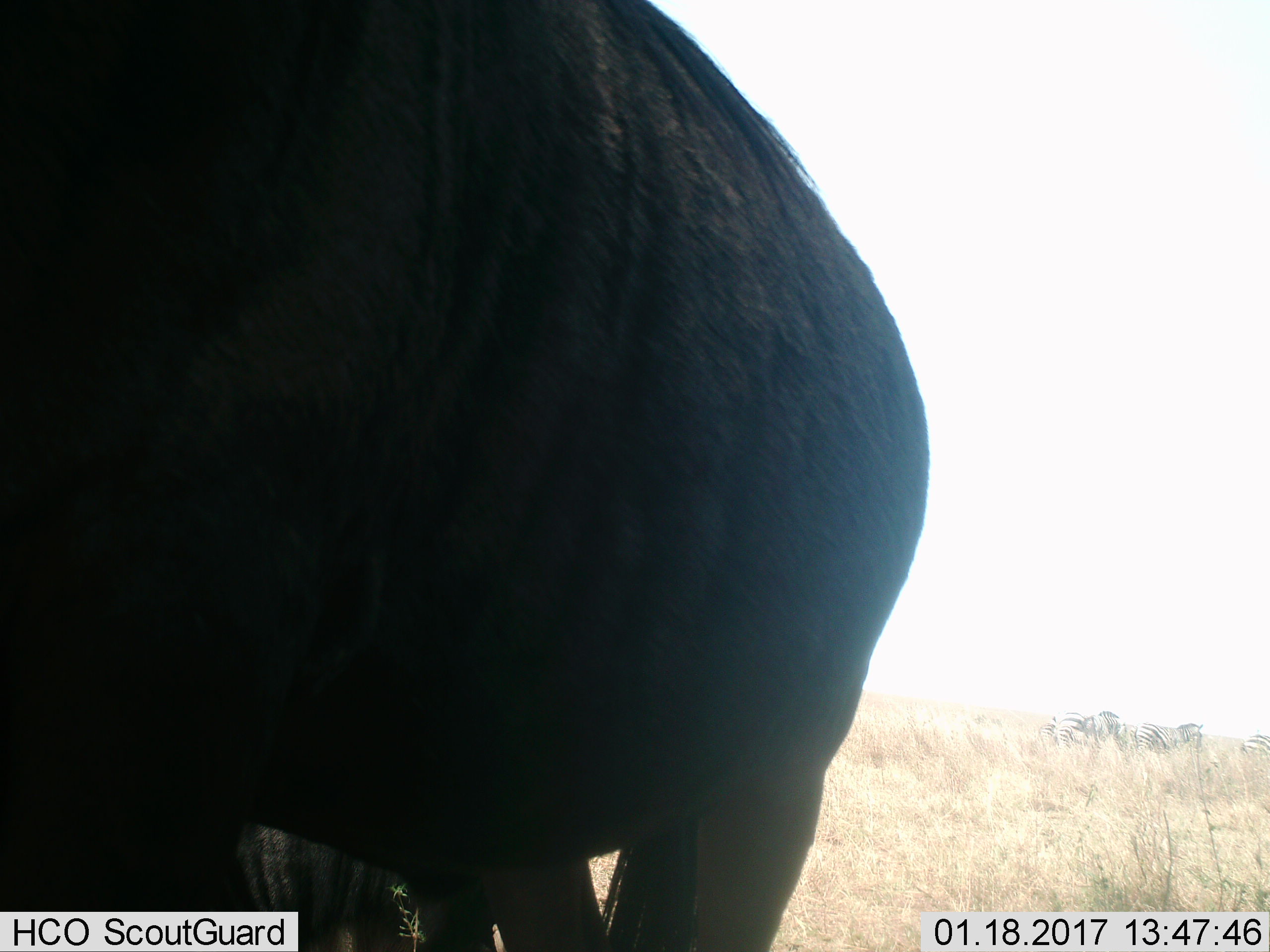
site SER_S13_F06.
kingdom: Animalia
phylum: Chordata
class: Mammalia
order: Artiodactyla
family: Bovidae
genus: Connochaetes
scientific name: Connochaetes taurinus taurinus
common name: blue wildebeest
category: wildebeestblue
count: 1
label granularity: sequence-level